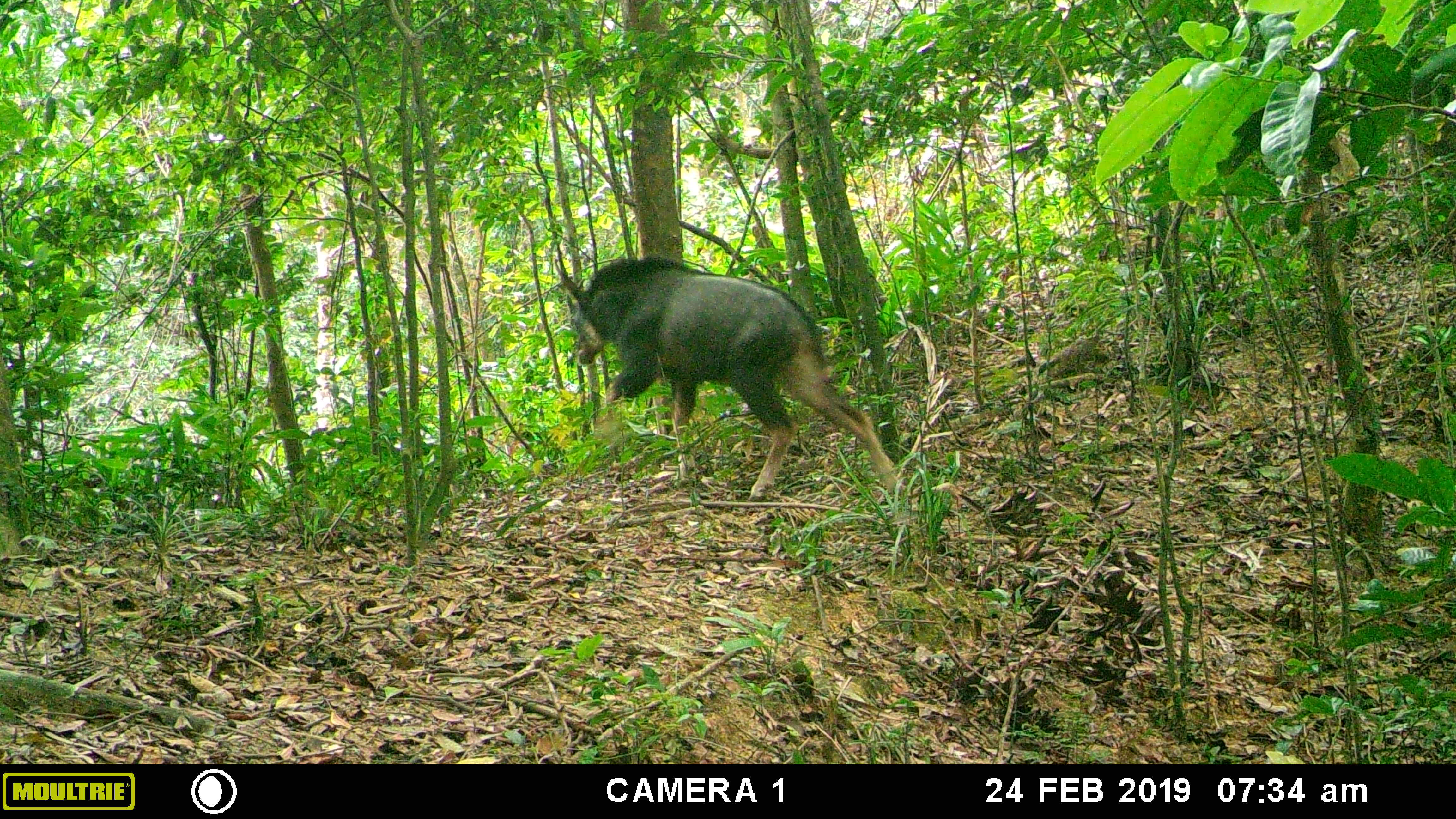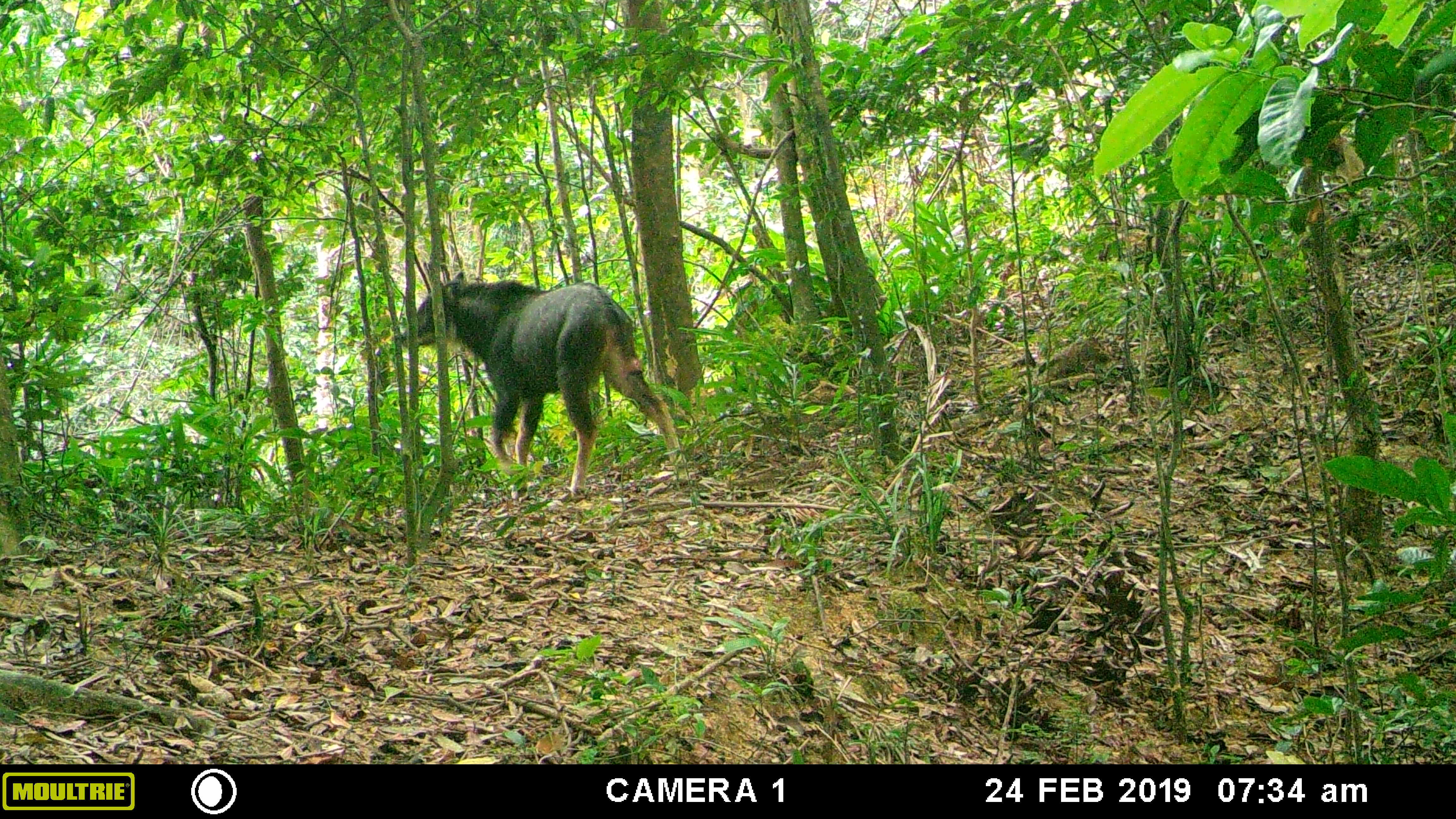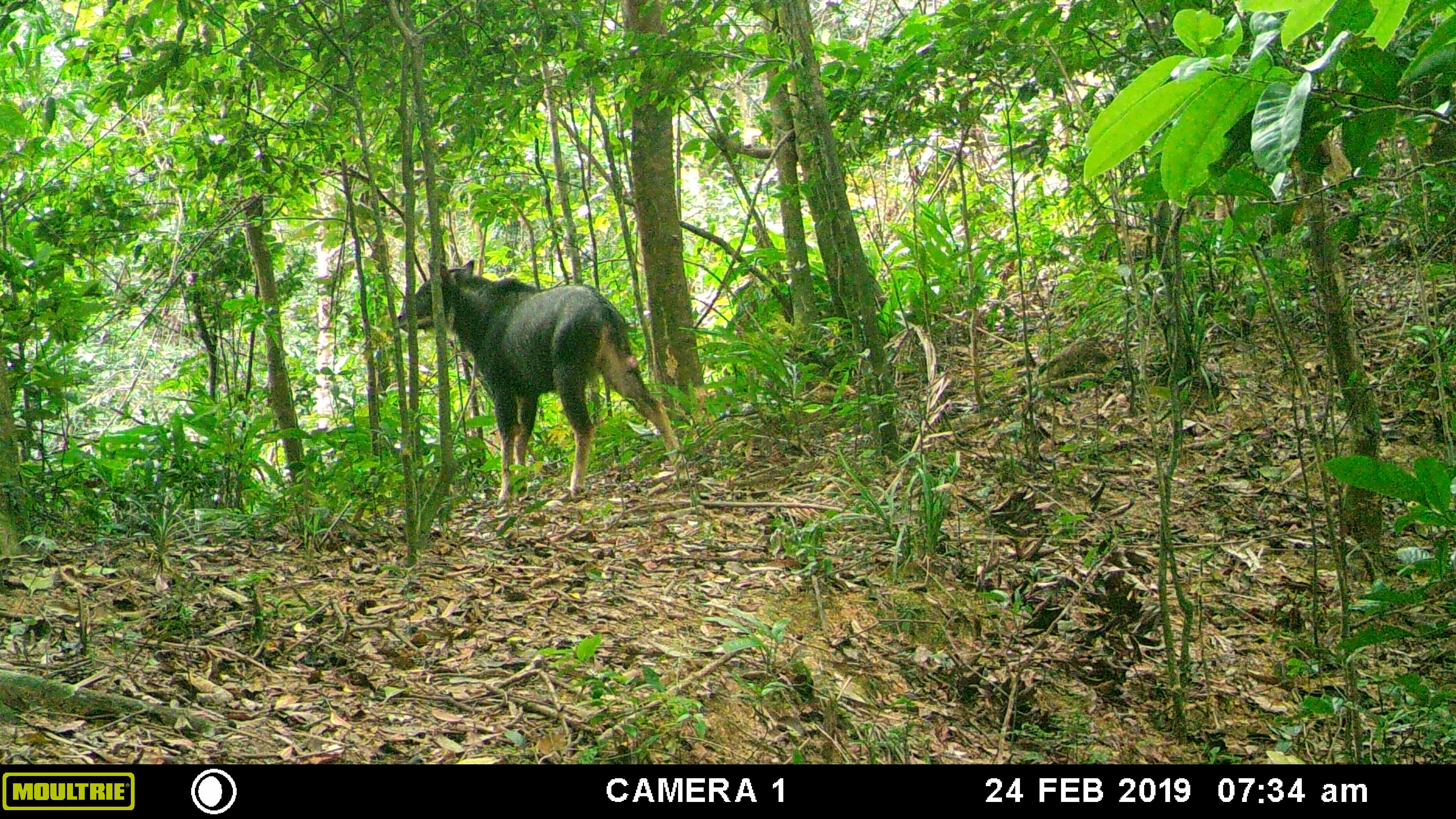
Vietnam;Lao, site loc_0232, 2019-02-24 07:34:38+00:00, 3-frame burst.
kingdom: Animalia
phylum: Chordata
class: Mammalia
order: Artiodactyla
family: Bovidae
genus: Capricornis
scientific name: Capricornis sumatraensis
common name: chinese serow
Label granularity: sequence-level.